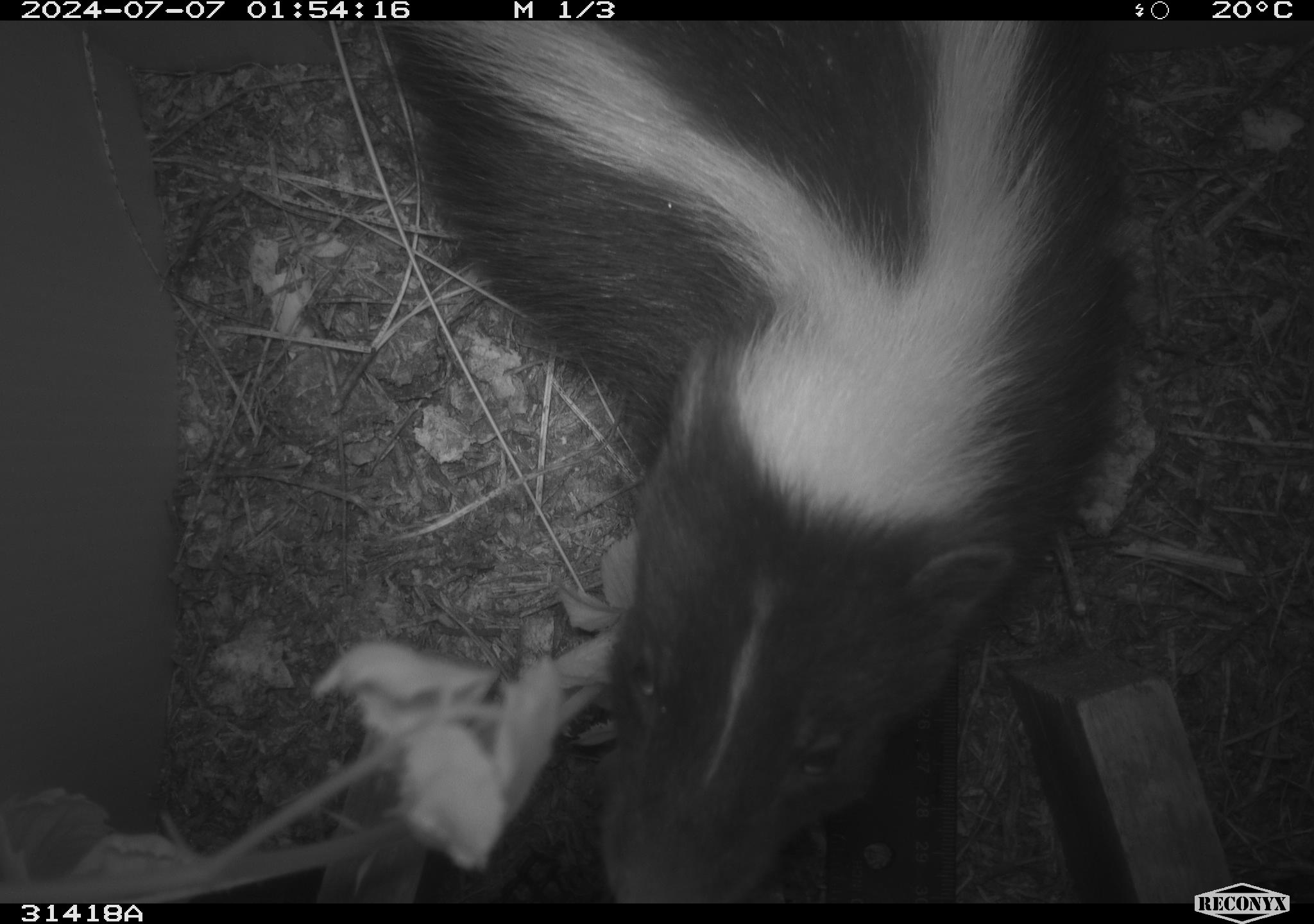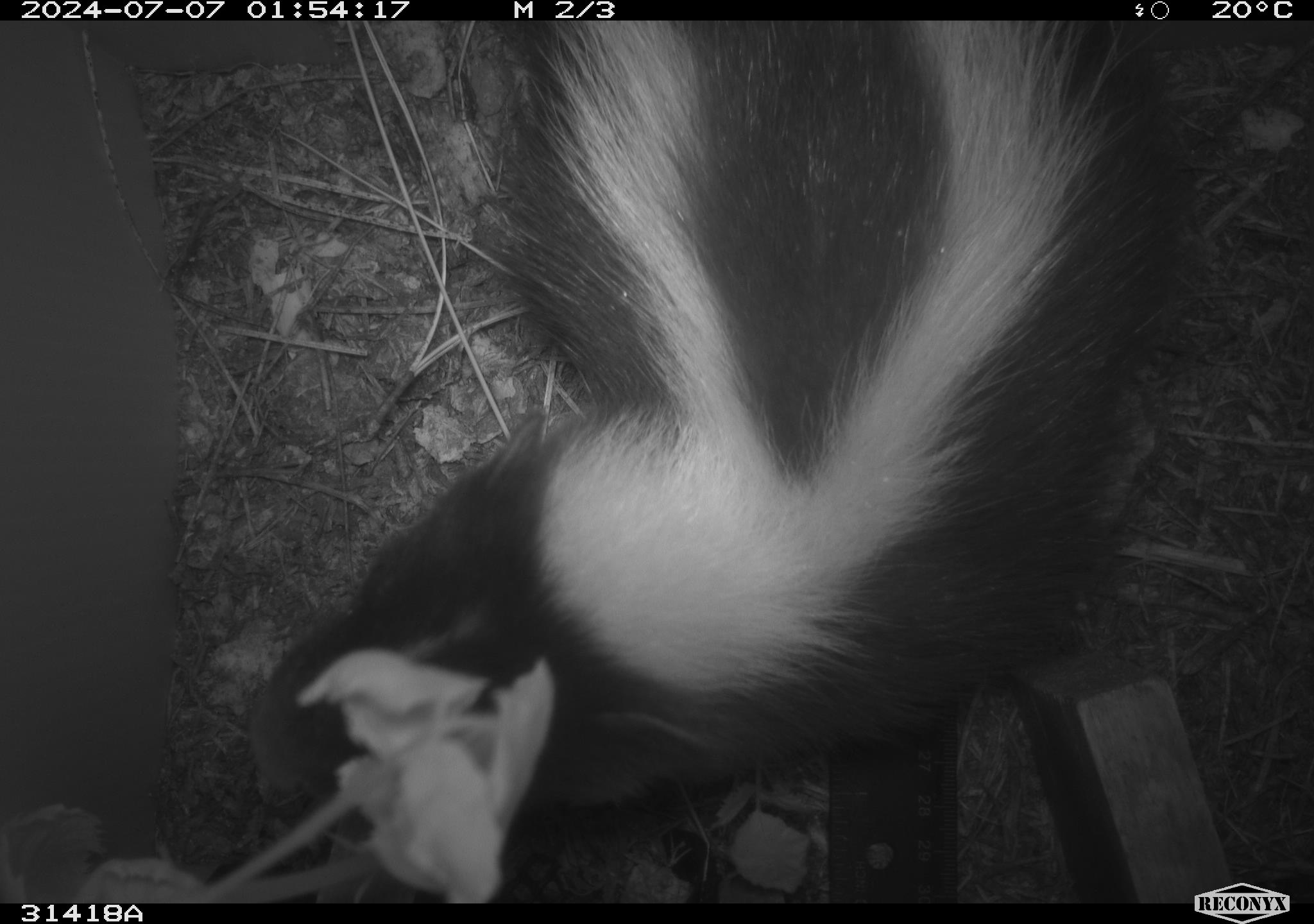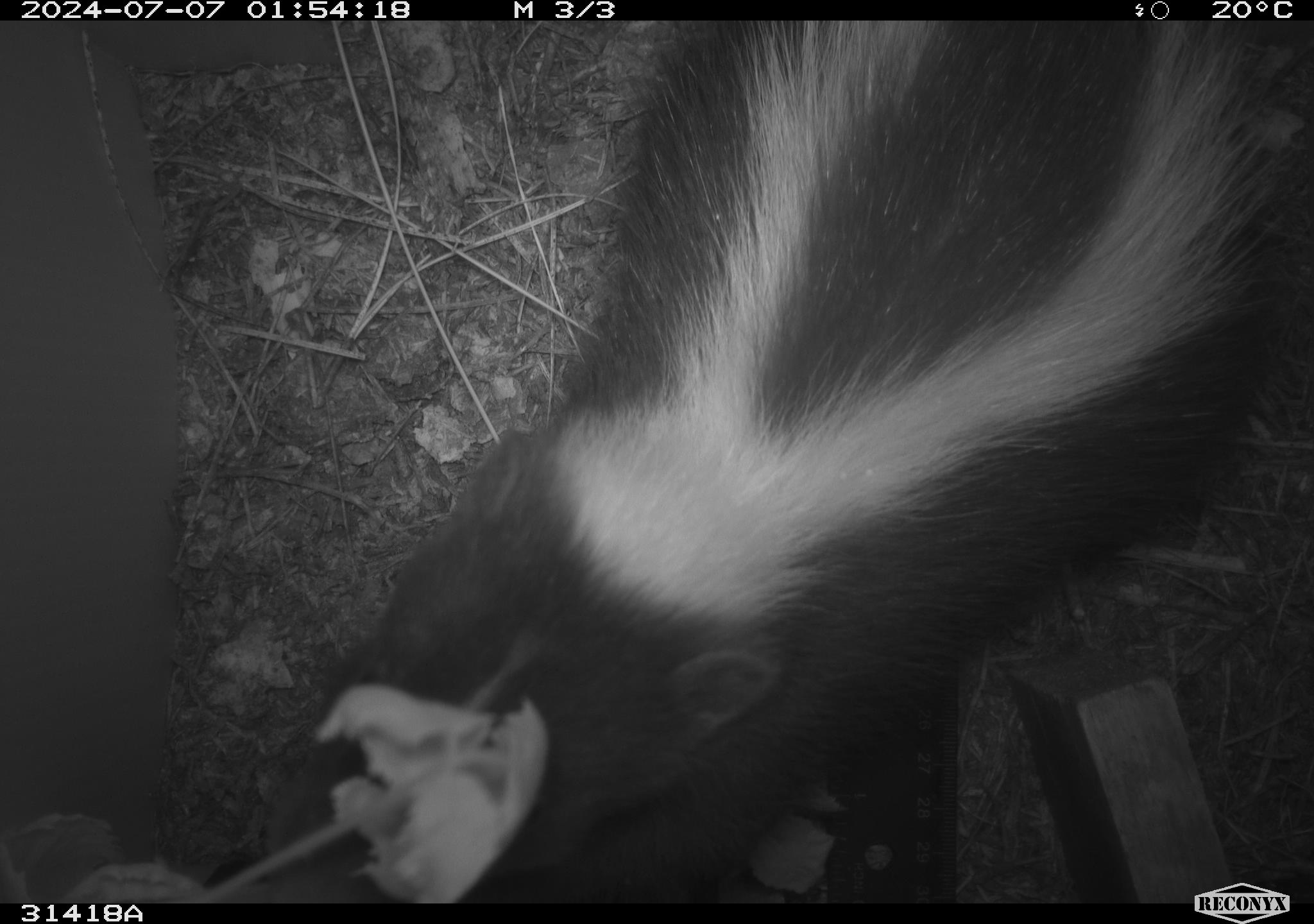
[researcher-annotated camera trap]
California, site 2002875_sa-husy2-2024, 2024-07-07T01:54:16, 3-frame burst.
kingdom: Animalia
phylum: Chordata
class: Mammalia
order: Carnivora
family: Mephitidae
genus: Mephitis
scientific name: Mephitis mephitis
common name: striped skunk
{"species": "striped skunk (Mephitis mephitis)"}